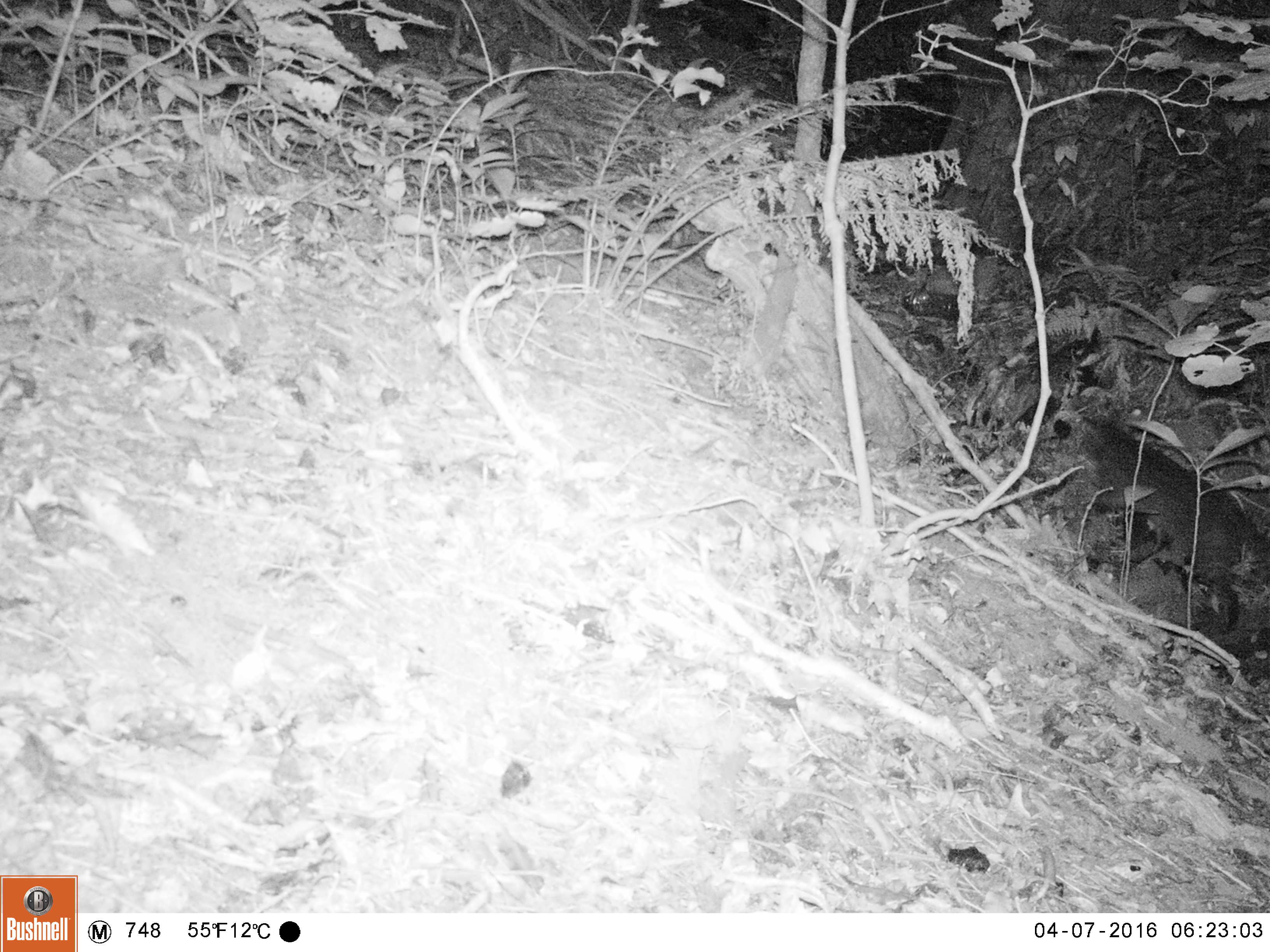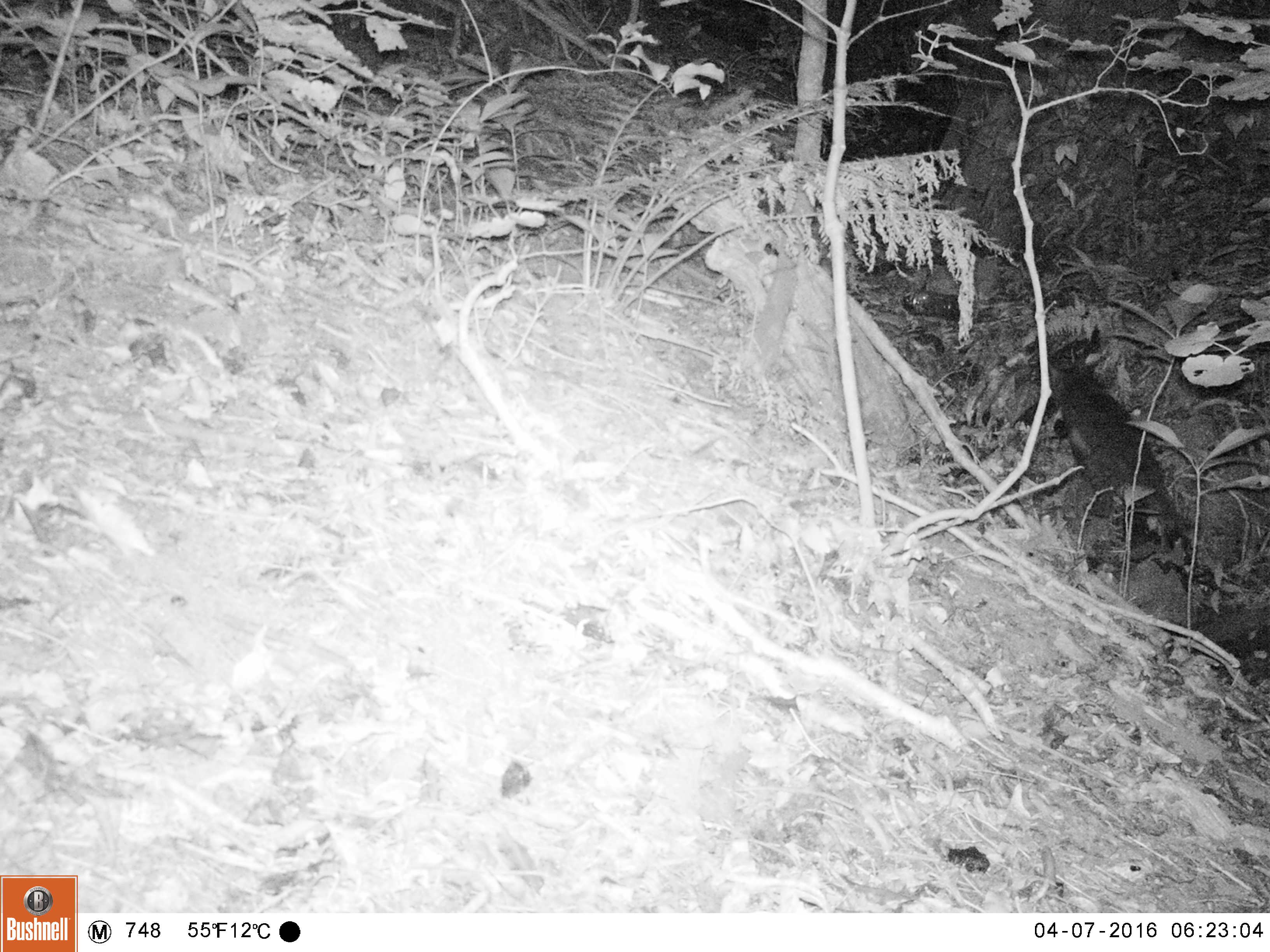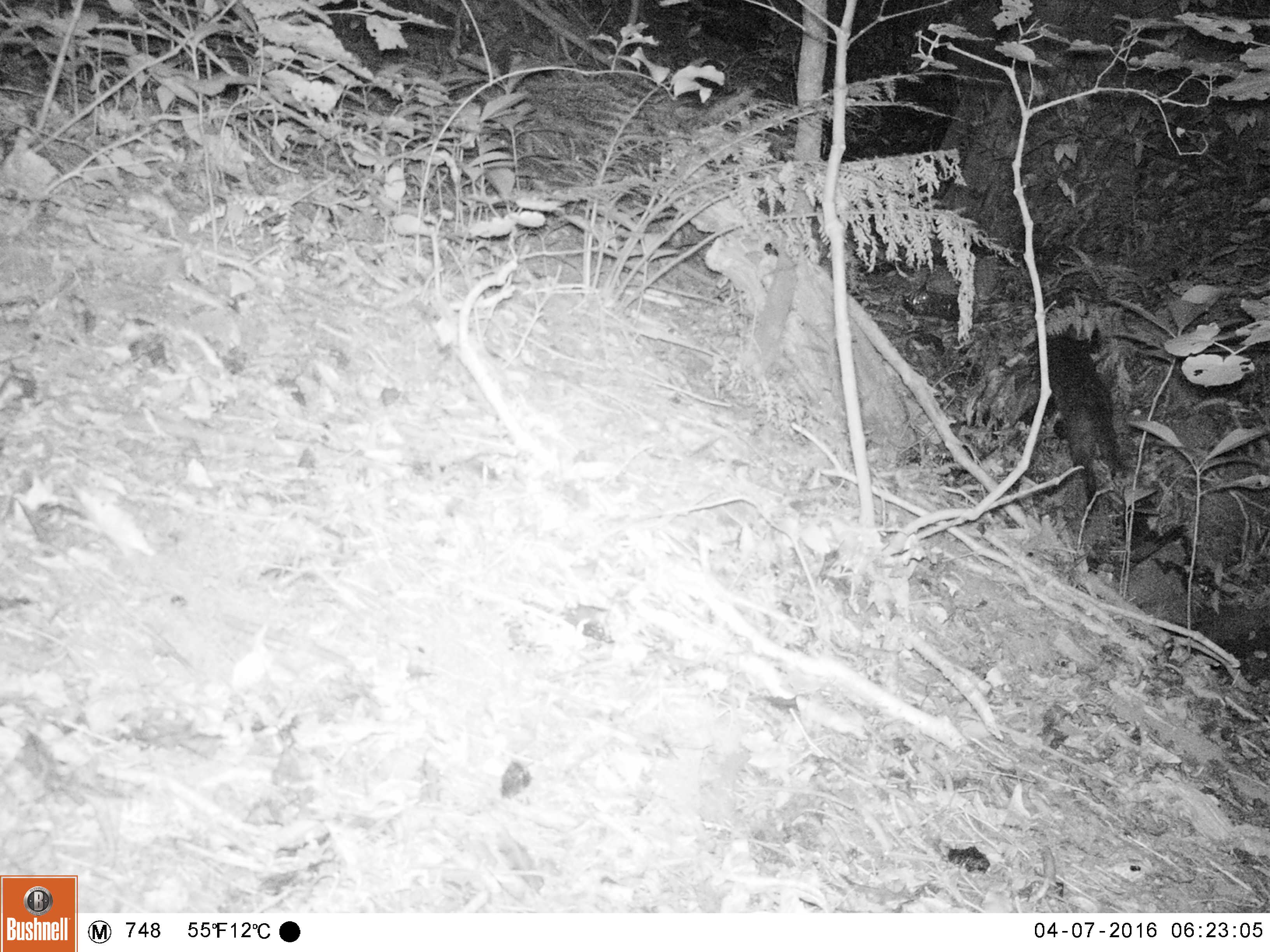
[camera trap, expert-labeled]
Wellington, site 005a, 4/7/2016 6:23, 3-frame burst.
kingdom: Animalia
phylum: Chordata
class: Mammalia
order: Carnivora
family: Felidae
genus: Felis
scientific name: Felis catus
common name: cat